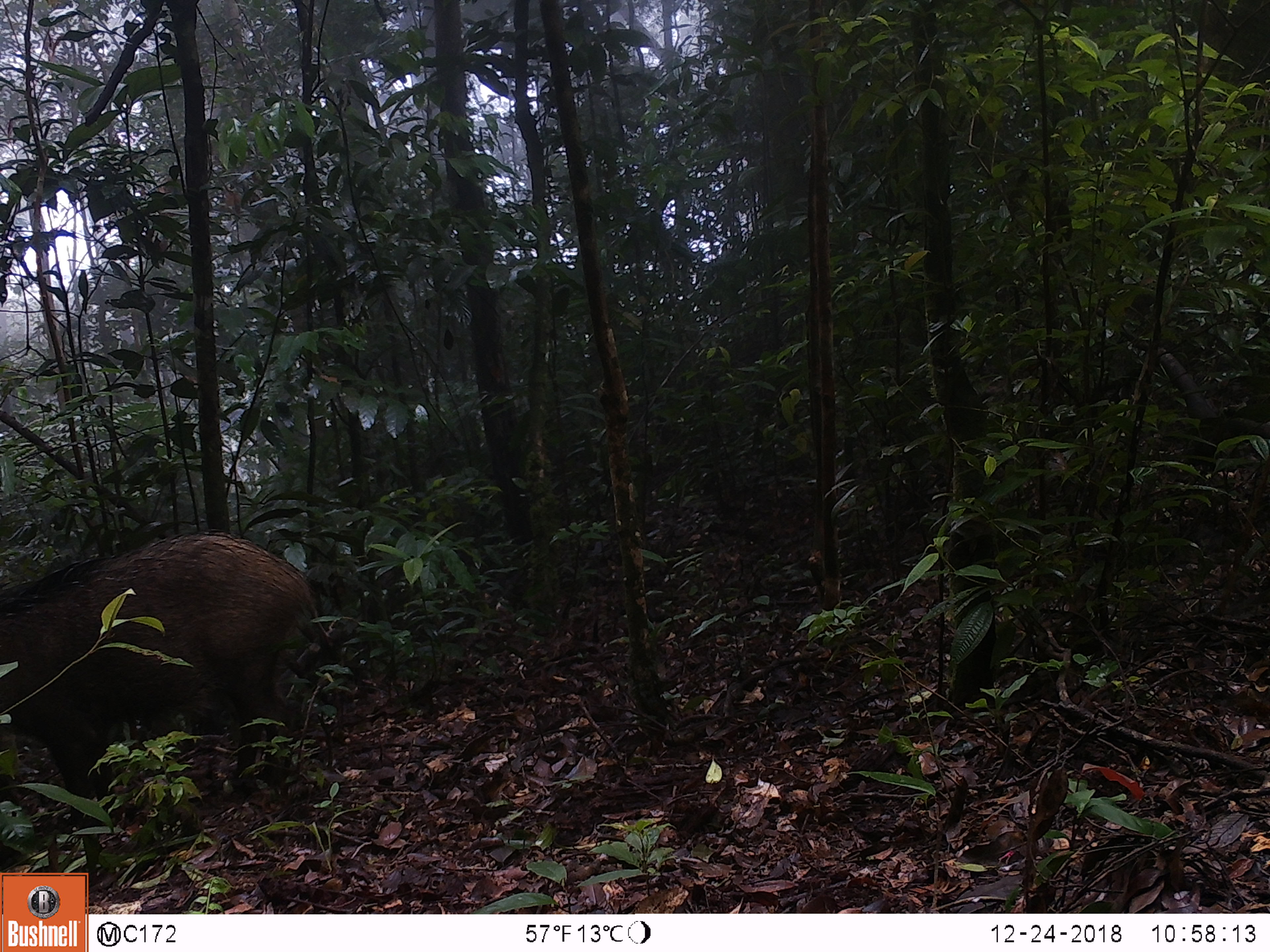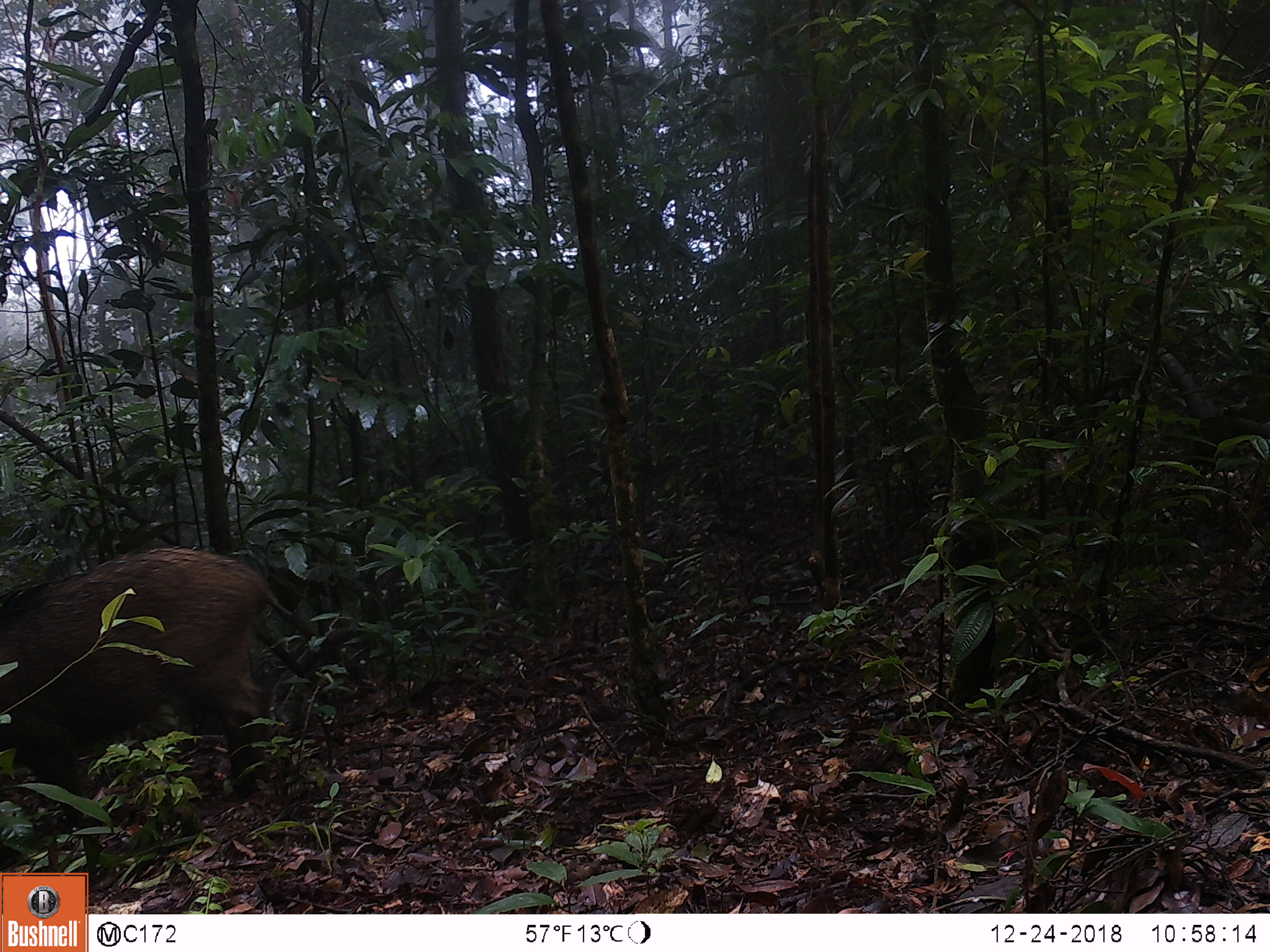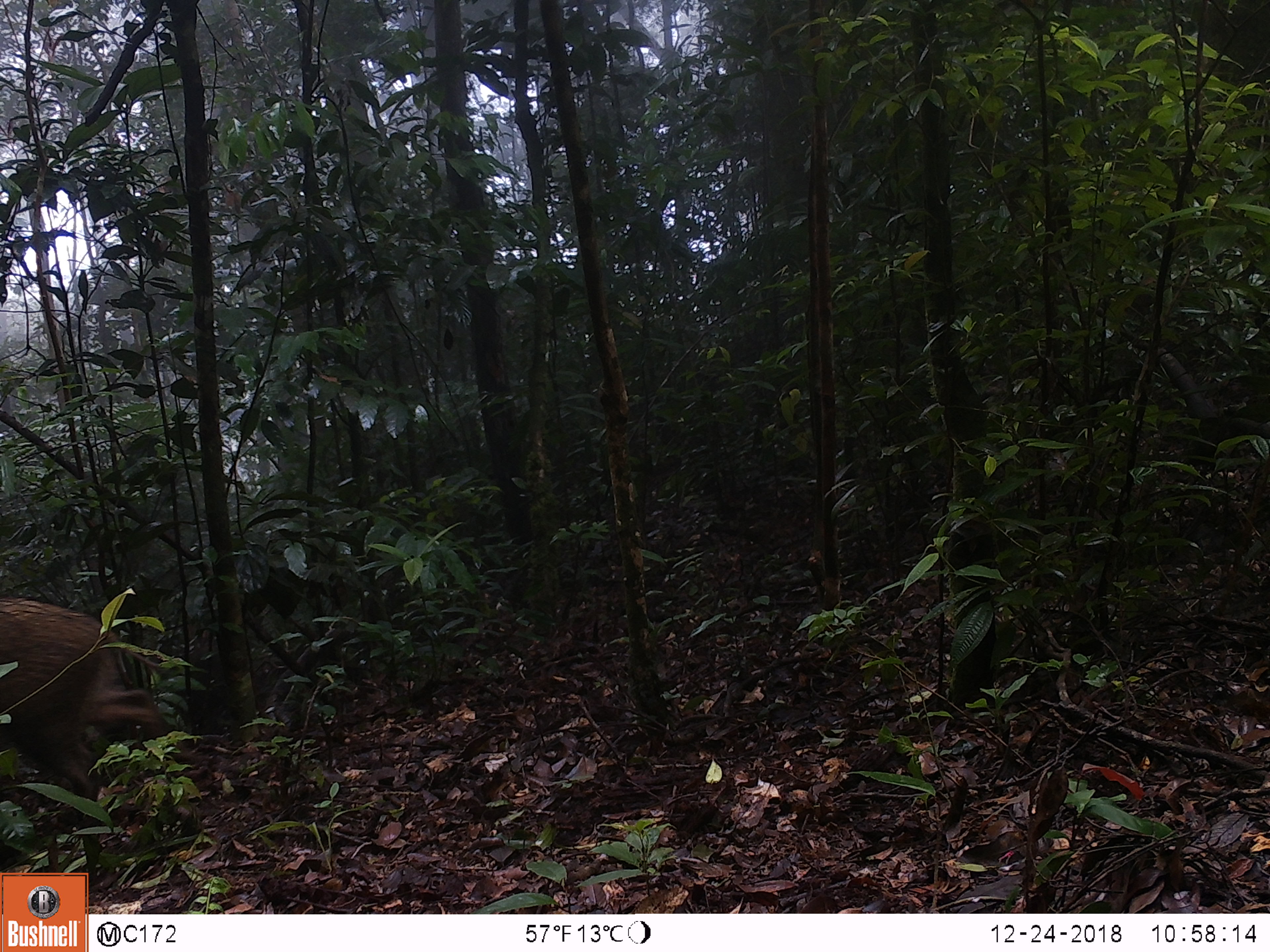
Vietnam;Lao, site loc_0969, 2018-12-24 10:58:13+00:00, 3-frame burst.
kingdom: Animalia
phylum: Chordata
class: Mammalia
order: Artiodactyla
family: Suidae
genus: Sus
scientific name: Sus scrofa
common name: eurasian wild pig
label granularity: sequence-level